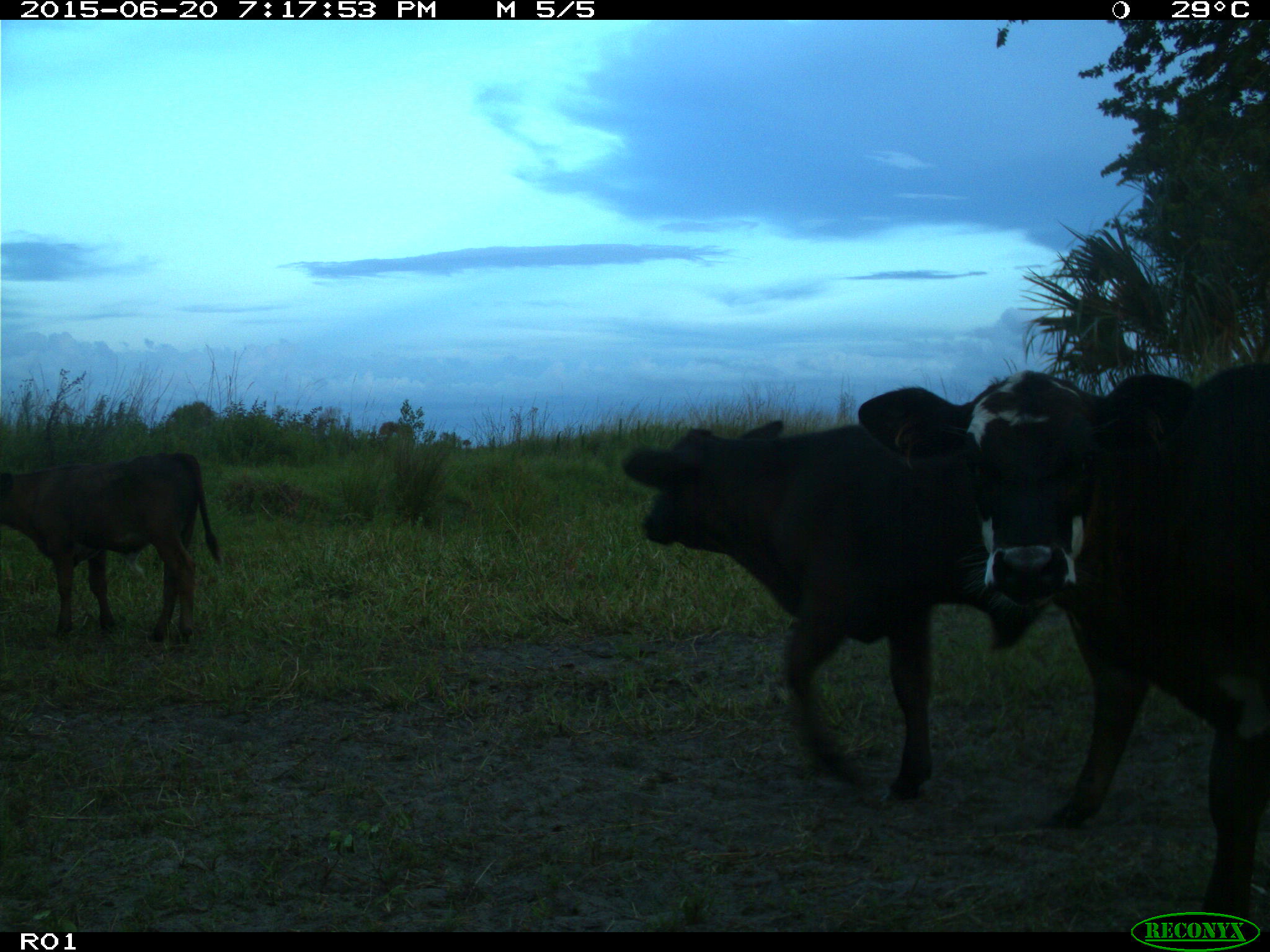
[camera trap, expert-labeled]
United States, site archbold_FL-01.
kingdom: Animalia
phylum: Chordata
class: Mammalia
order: Artiodactyla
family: Bovidae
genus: Bos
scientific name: Bos taurus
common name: domestic cow